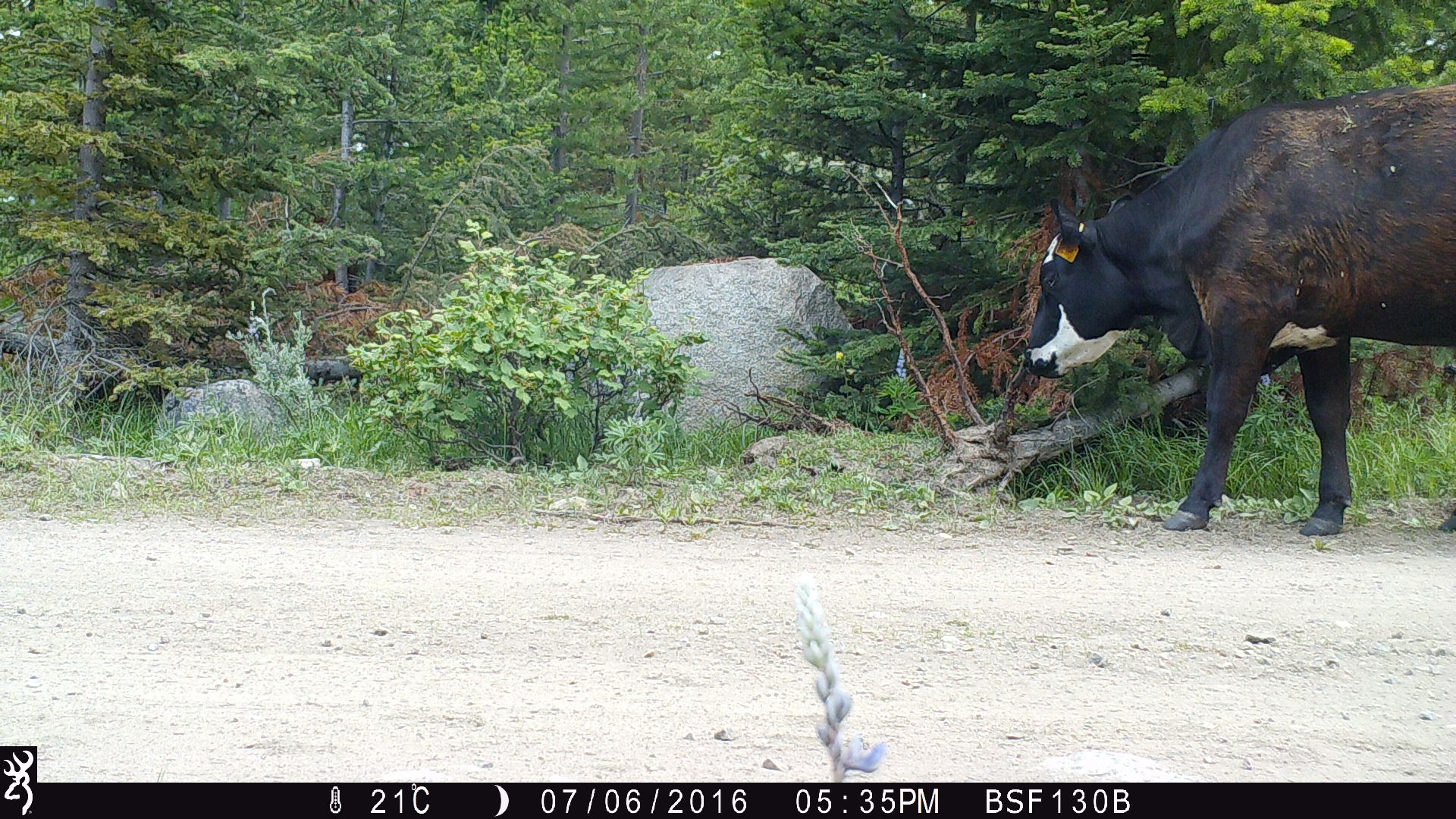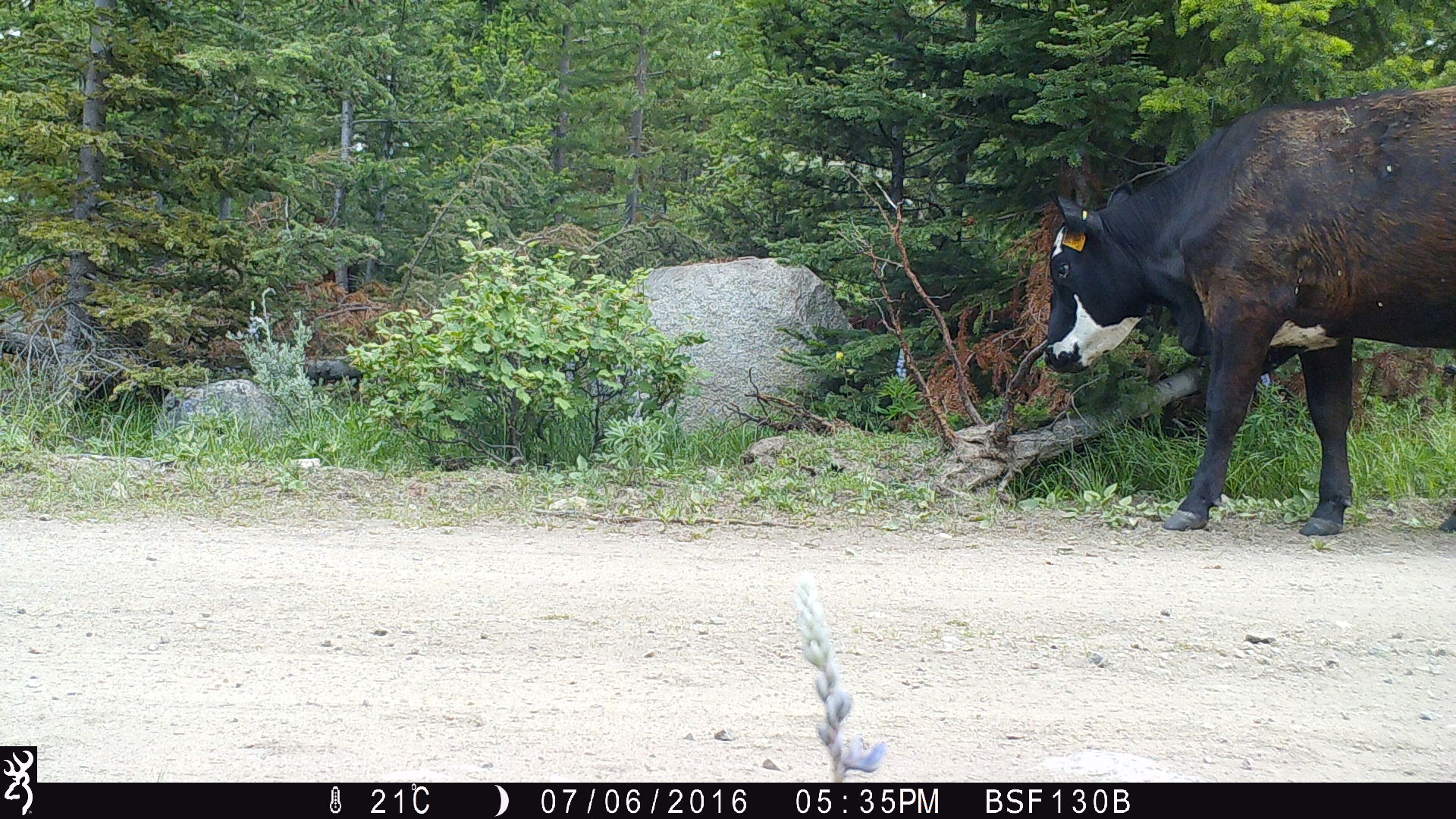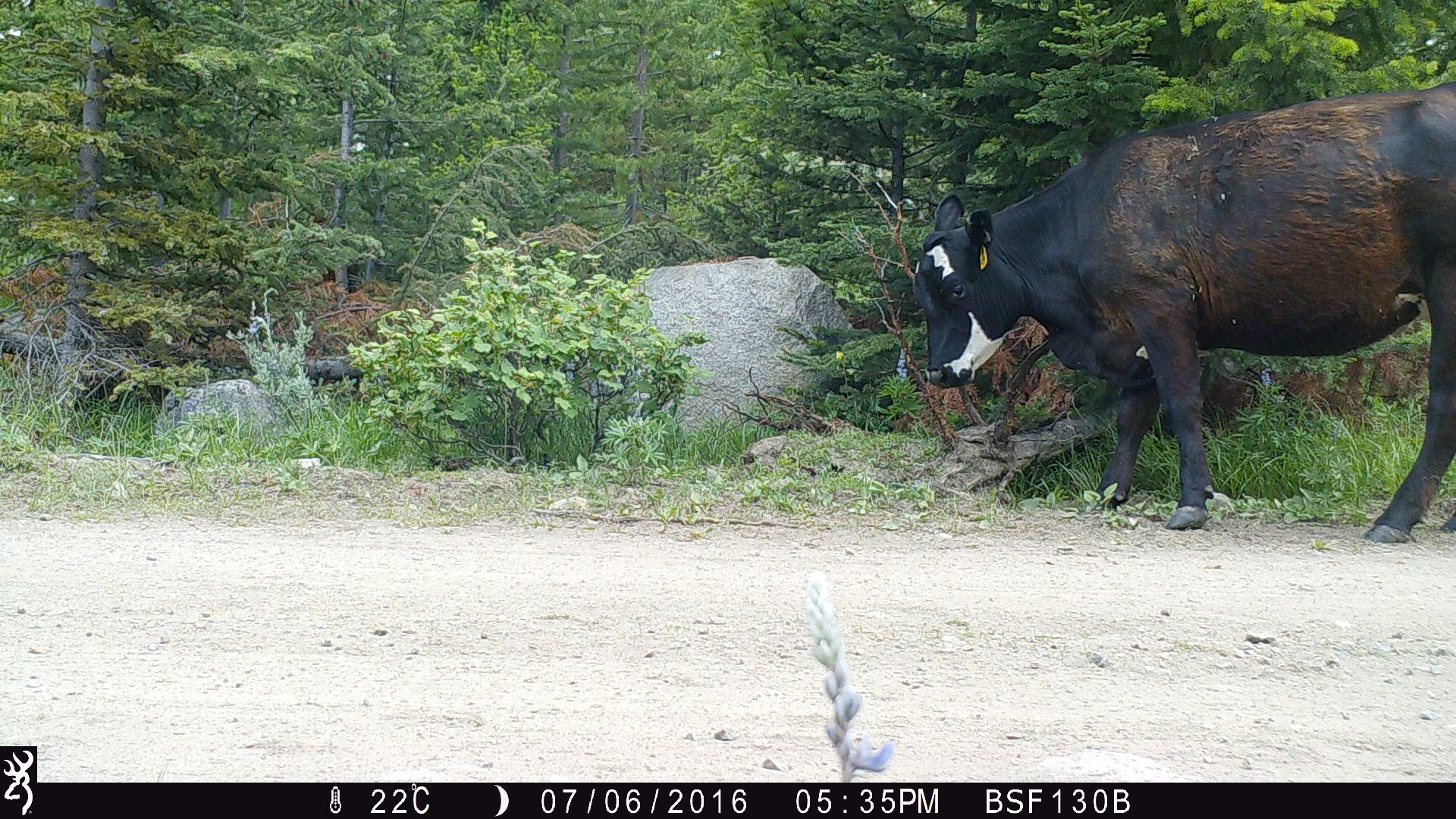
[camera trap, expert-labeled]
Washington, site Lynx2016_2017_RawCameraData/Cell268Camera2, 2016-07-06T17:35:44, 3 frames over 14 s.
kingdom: Animalia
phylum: Chordata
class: Mammalia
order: Artiodactyla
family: Bovidae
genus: Bos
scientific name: Bos taurus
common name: domestic cattle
Domestic cattle (Bos taurus). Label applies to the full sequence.